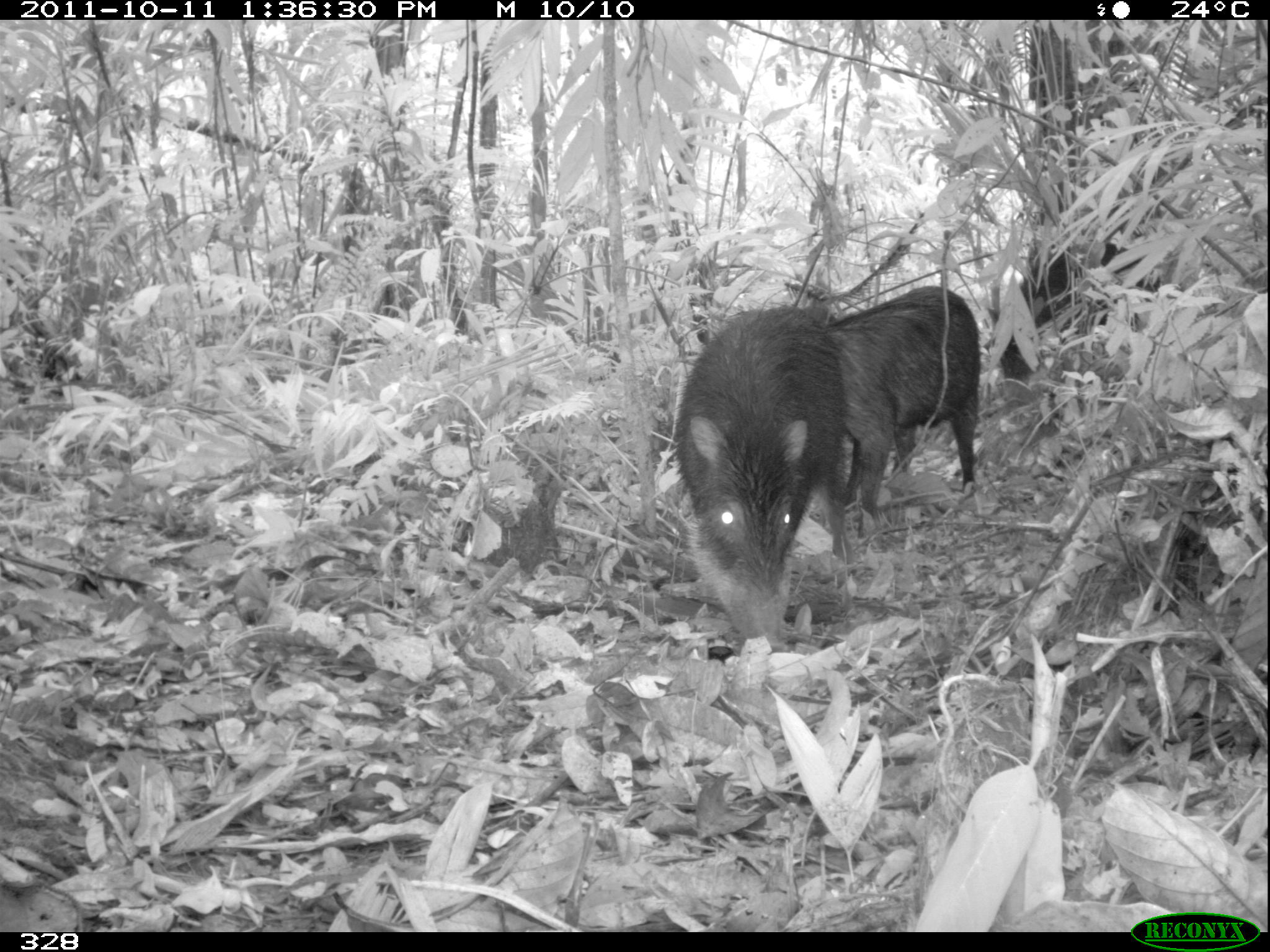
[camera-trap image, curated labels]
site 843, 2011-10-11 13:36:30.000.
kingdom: Animalia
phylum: Chordata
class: Mammalia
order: Artiodactyla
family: Tayassuidae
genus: Tayassu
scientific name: Tayassu pecari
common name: white-lipped peccary